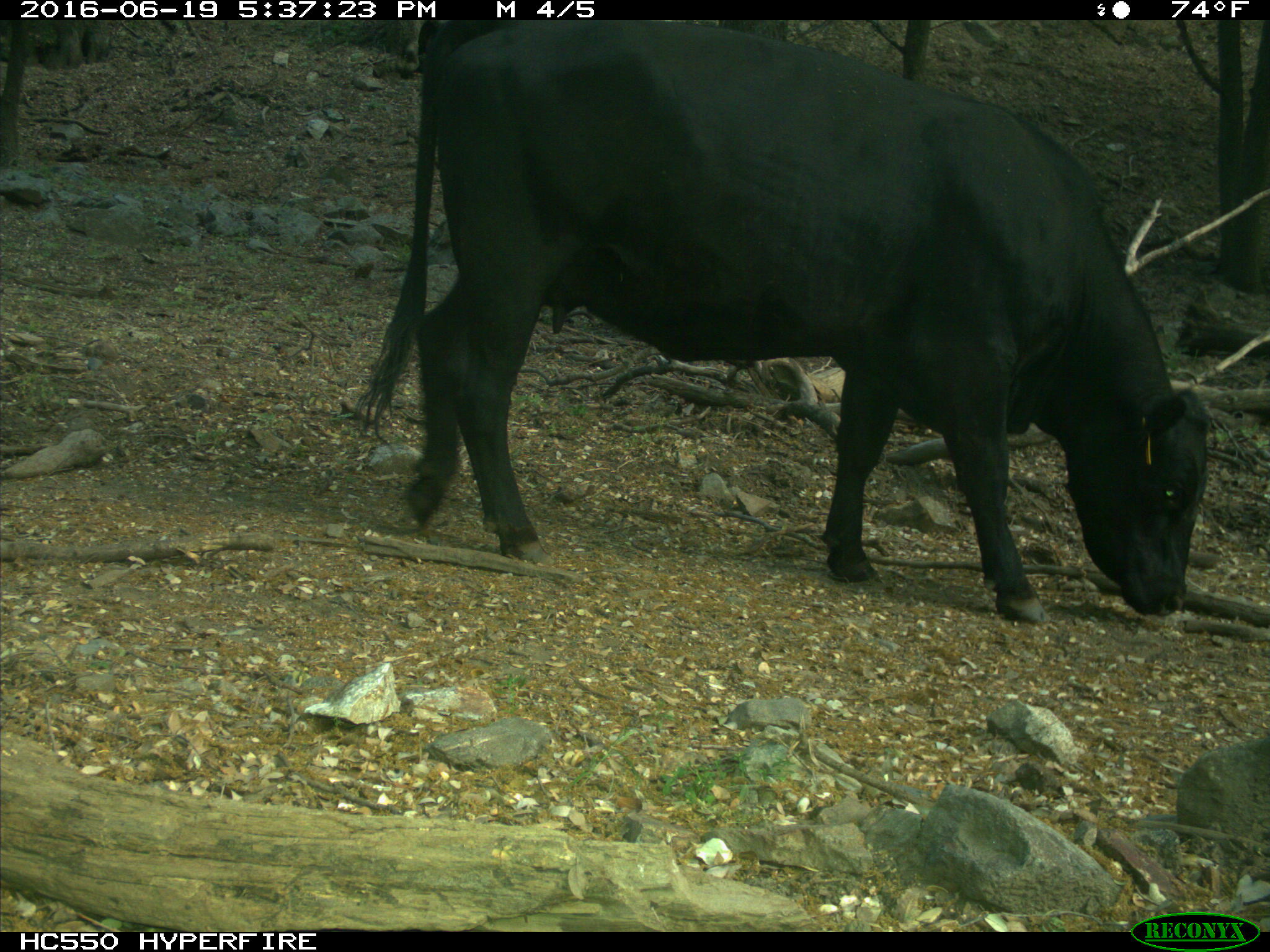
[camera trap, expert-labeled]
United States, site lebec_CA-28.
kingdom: Animalia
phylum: Chordata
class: Mammalia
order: Artiodactyla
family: Bovidae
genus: Bos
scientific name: Bos taurus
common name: domestic cow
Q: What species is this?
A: Bos taurus (domestic cow).